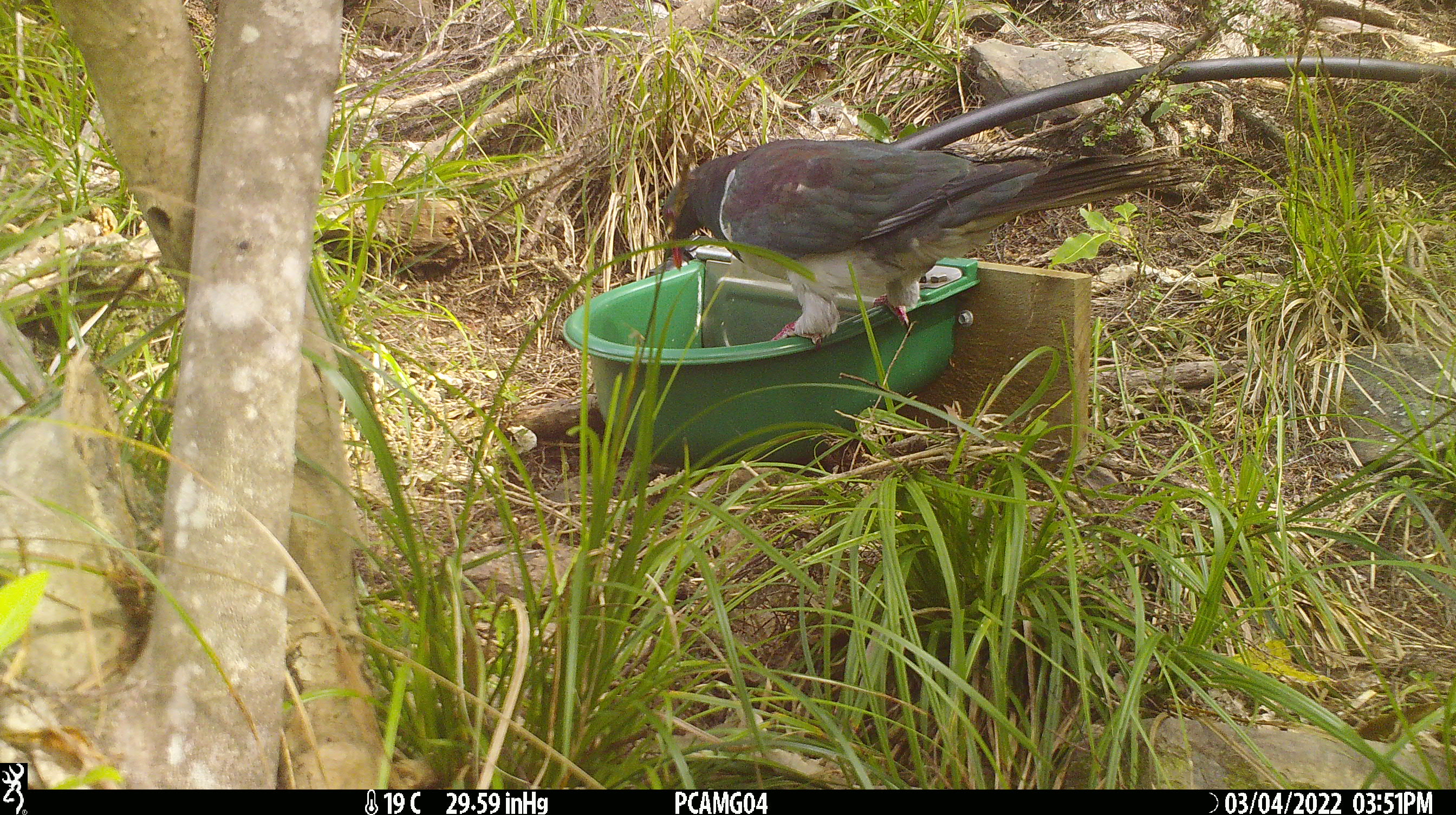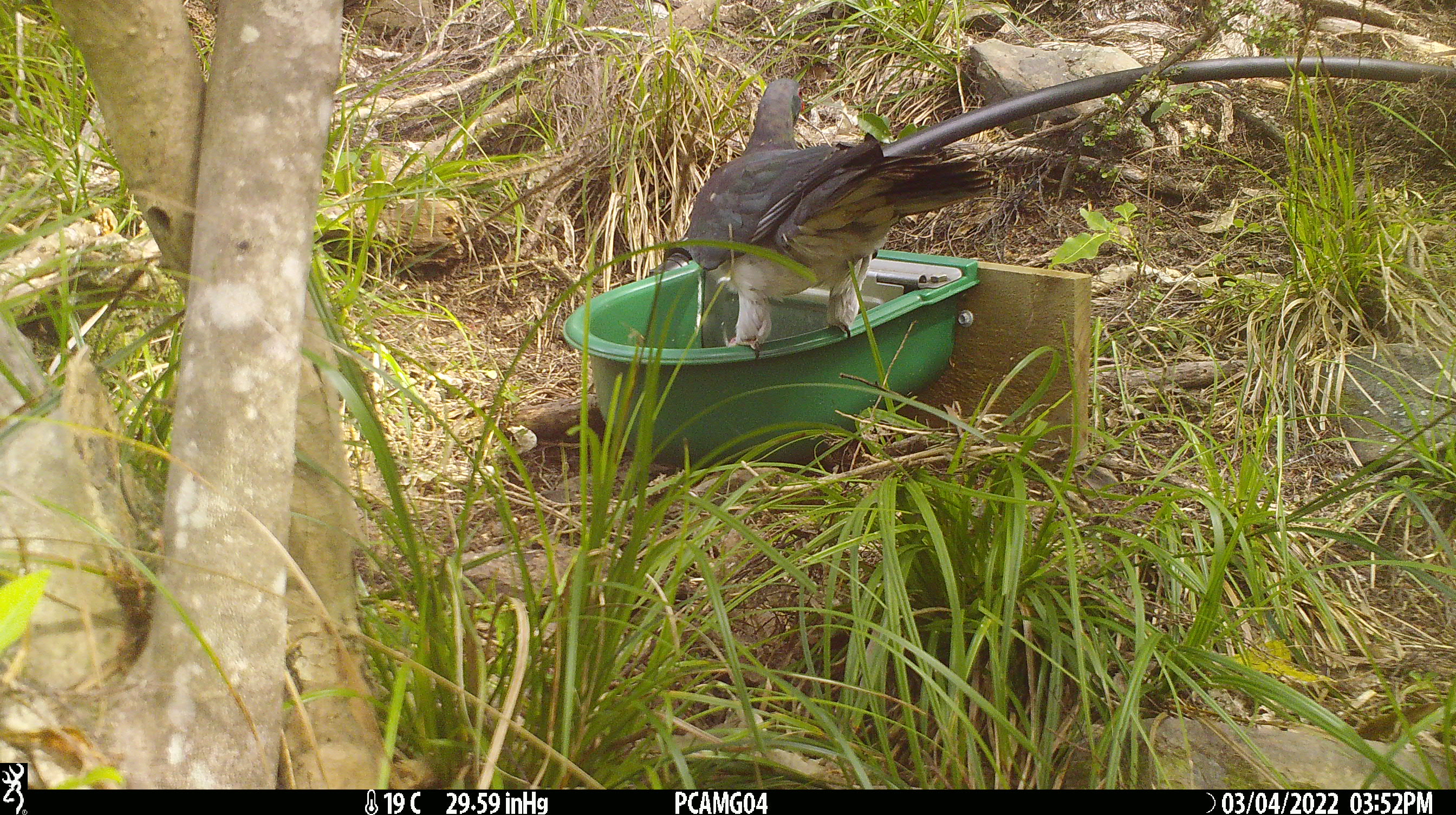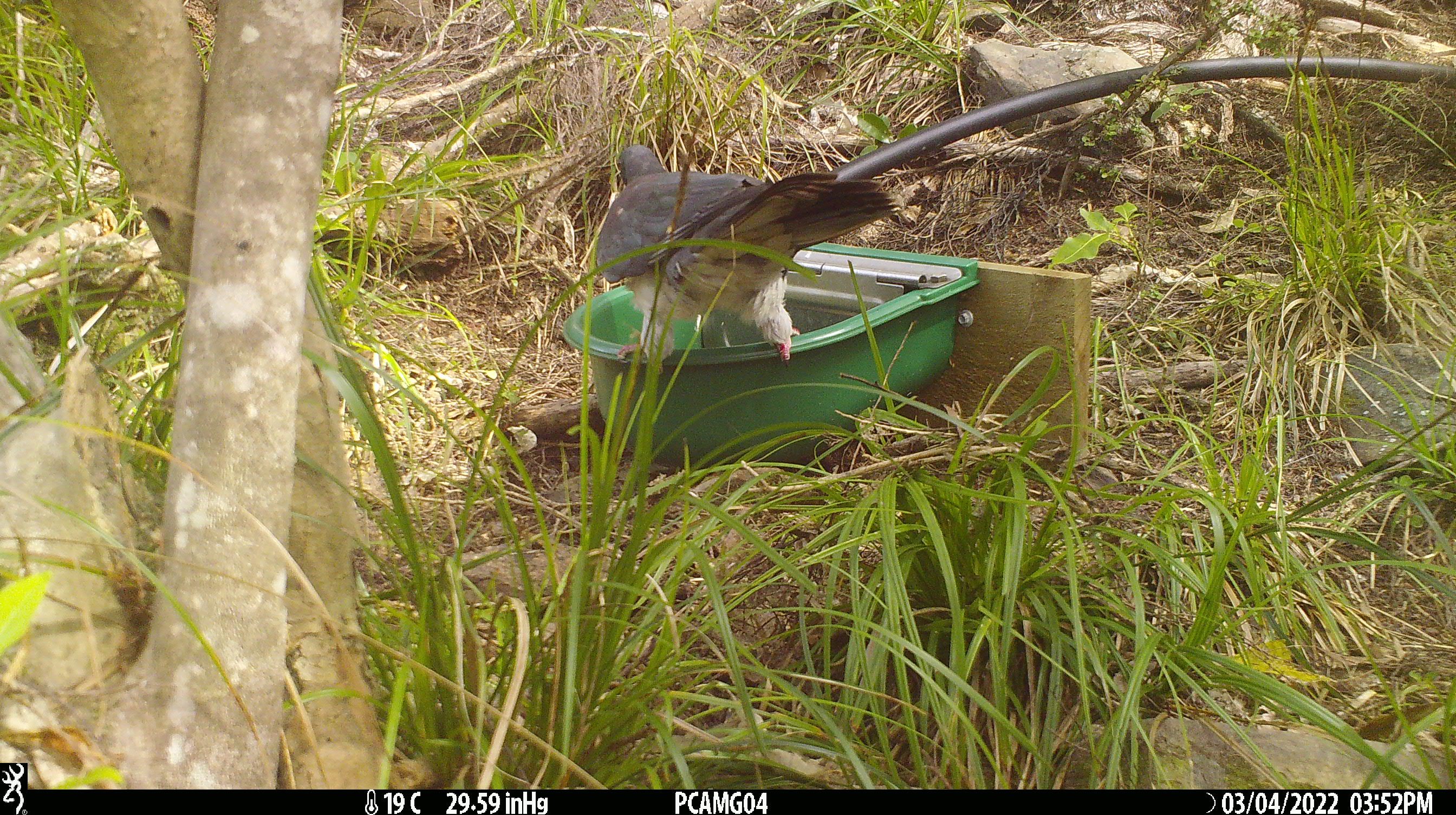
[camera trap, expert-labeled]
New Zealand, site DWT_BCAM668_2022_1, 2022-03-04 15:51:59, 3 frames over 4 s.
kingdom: Animalia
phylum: Chordata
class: Aves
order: Columbiformes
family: Columbidae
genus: Hemiphaga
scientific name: Hemiphaga novaeseelandiae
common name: new zealand pigeon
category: kereru